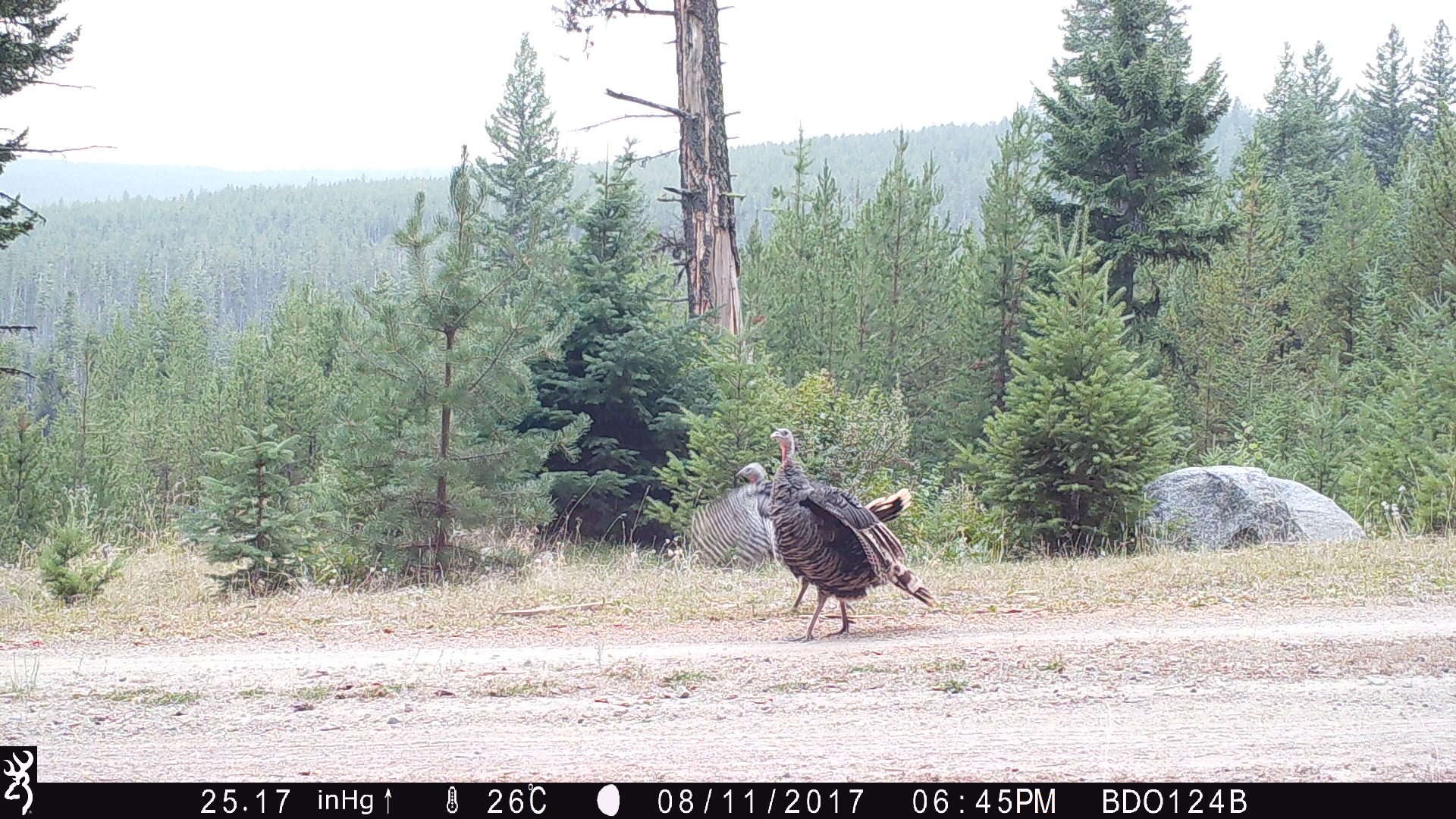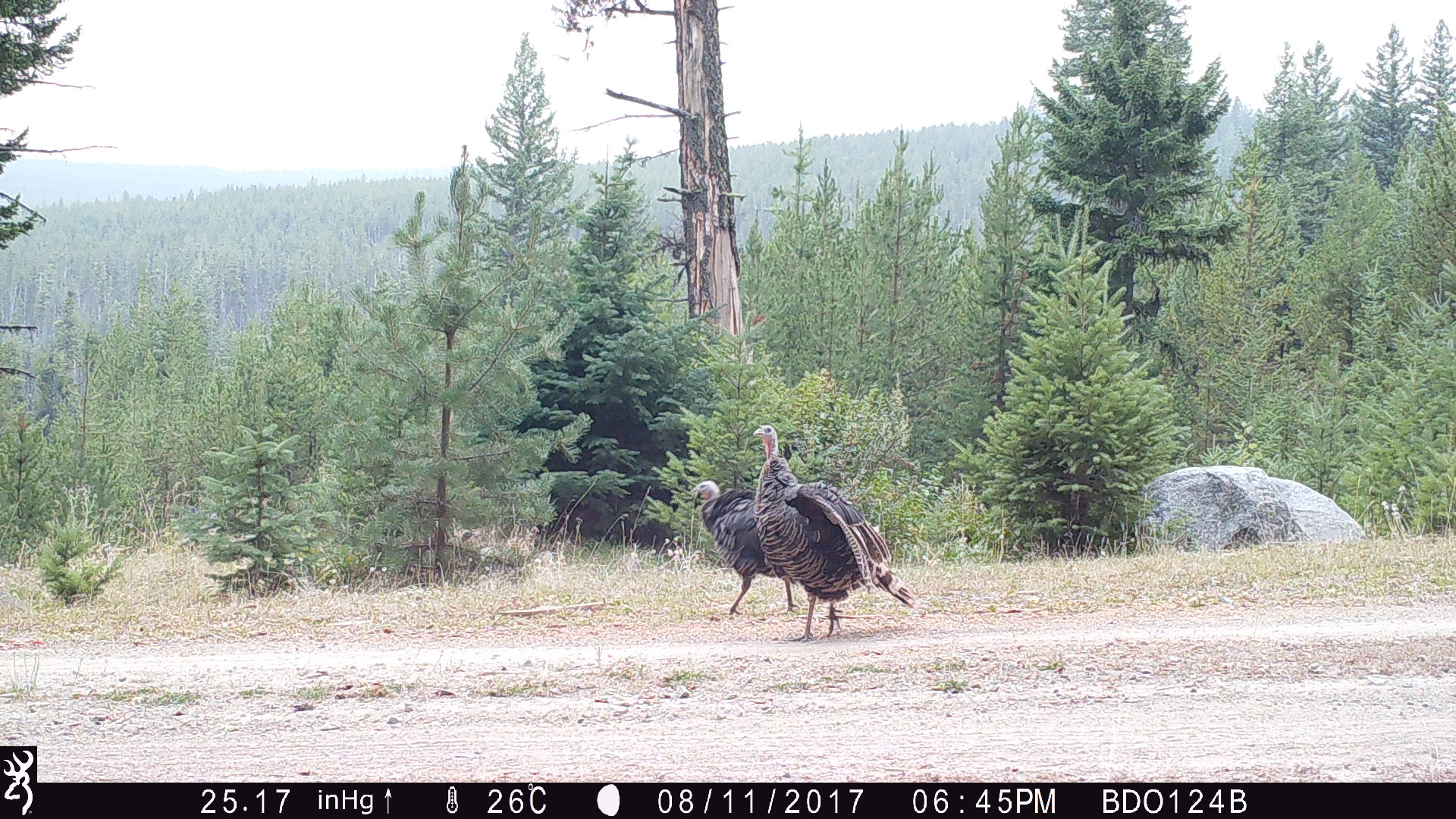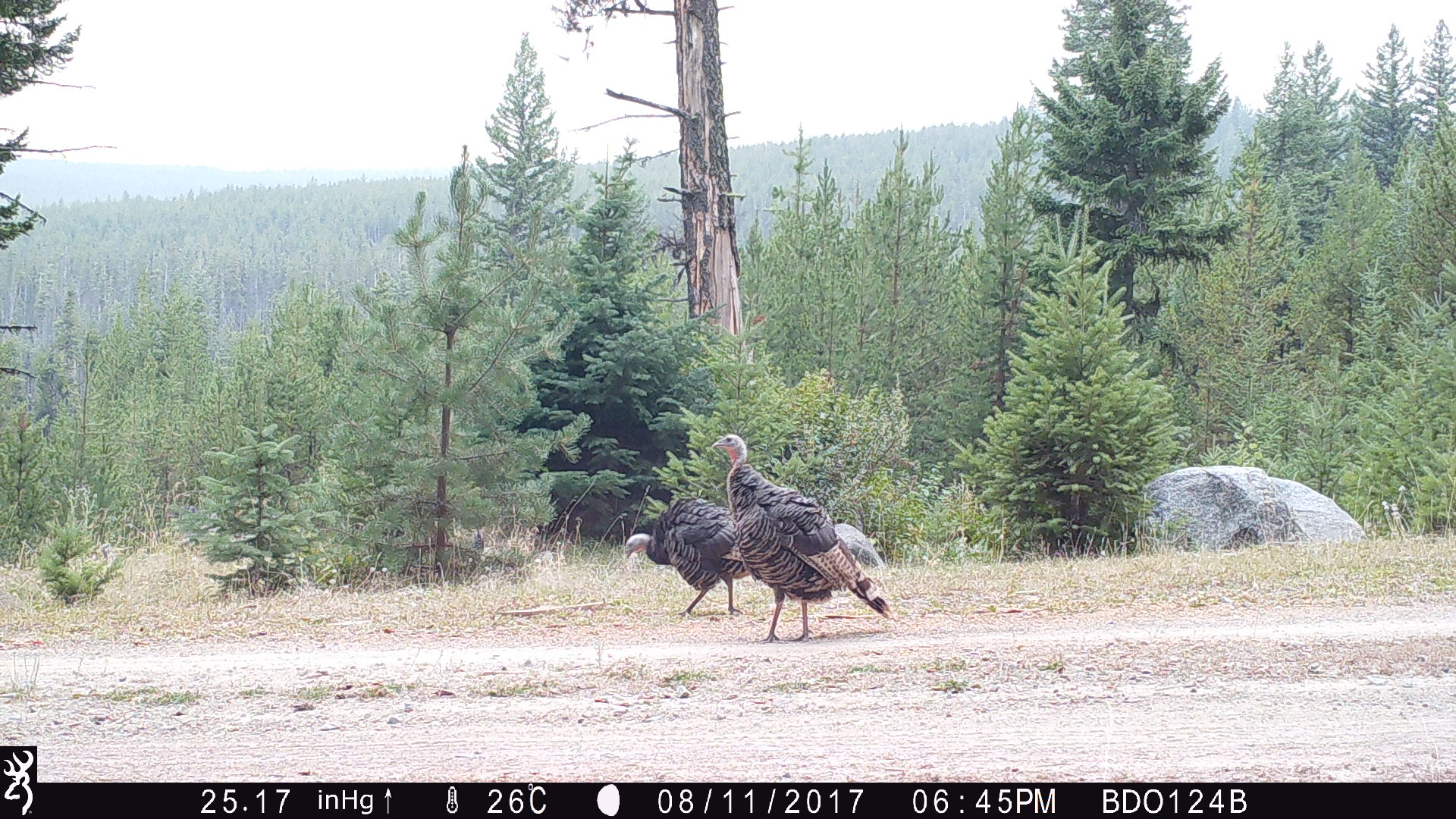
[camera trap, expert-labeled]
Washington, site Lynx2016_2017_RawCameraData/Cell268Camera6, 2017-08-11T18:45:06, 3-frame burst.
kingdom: Animalia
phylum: Chordata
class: Aves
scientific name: Aves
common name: birds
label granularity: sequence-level